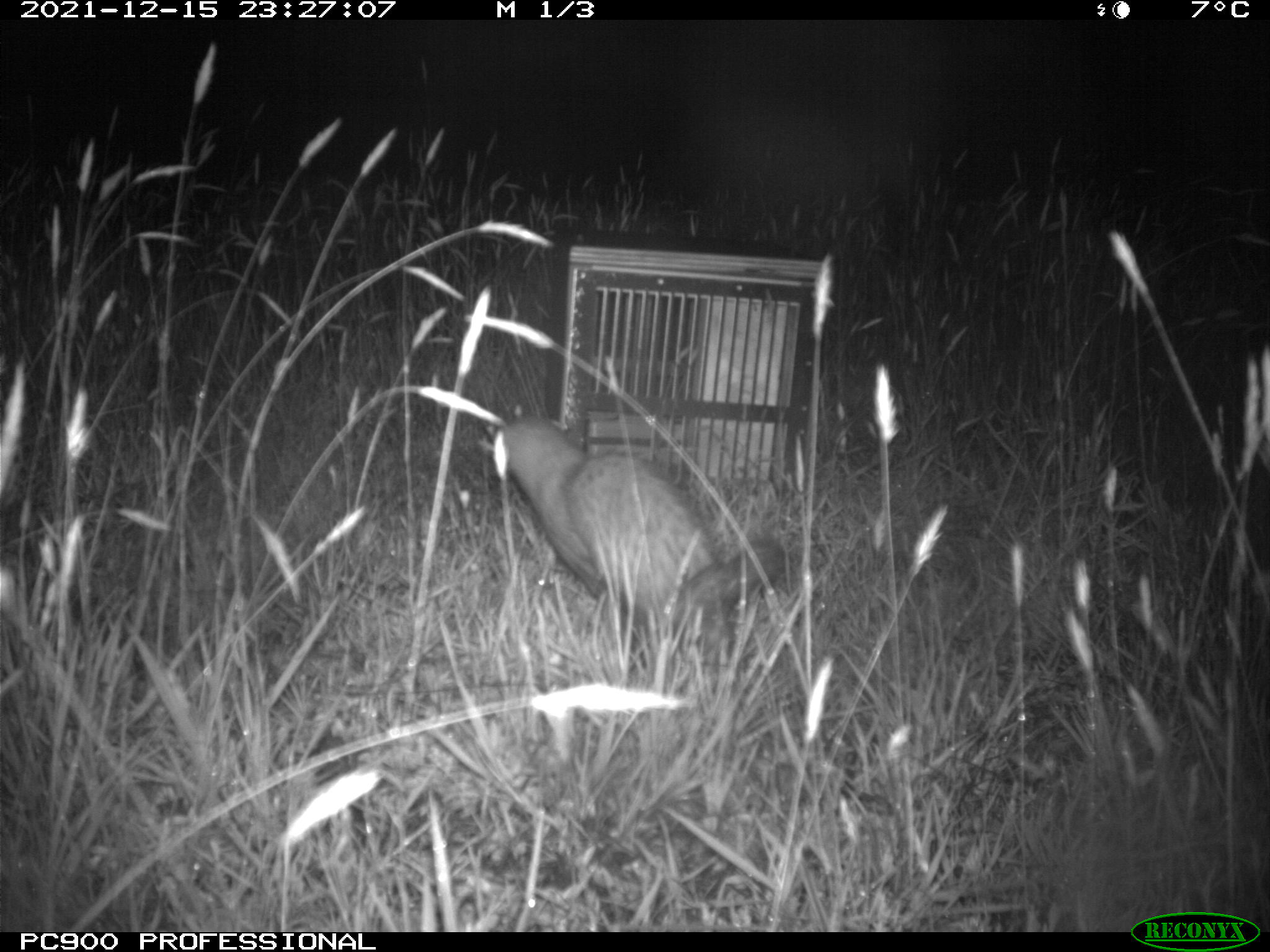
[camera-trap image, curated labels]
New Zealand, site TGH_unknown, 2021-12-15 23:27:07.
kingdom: Animalia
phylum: Chordata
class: Mammalia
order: Carnivora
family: Mustelidae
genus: Mustela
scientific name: Mustela furo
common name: ferret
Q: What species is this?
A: Ferret (Mustela furo).